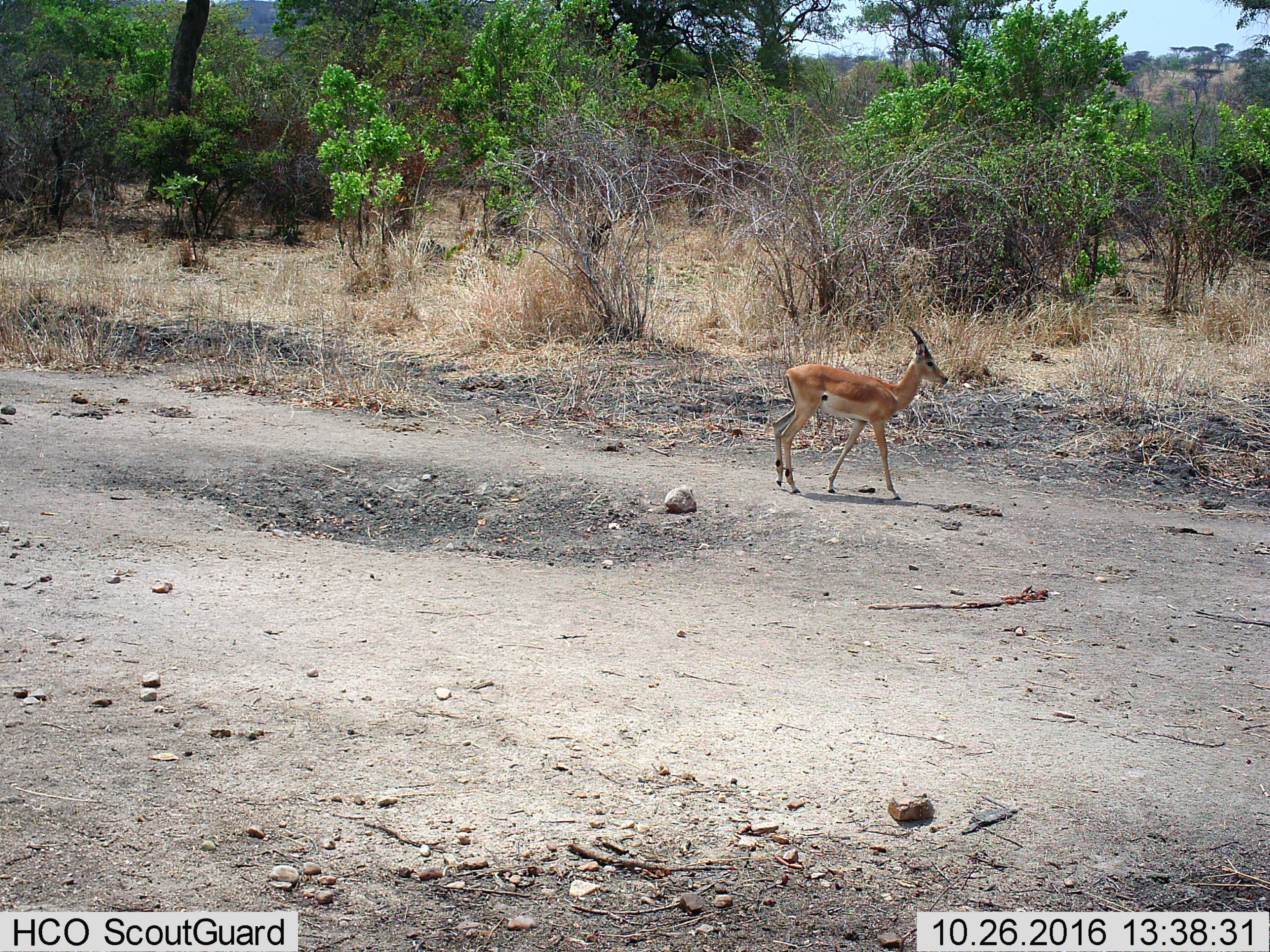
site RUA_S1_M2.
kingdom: Animalia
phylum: Chordata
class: Mammalia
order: Artiodactyla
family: Bovidae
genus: Aepyceros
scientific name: Aepyceros melampus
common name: impala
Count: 1.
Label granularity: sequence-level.